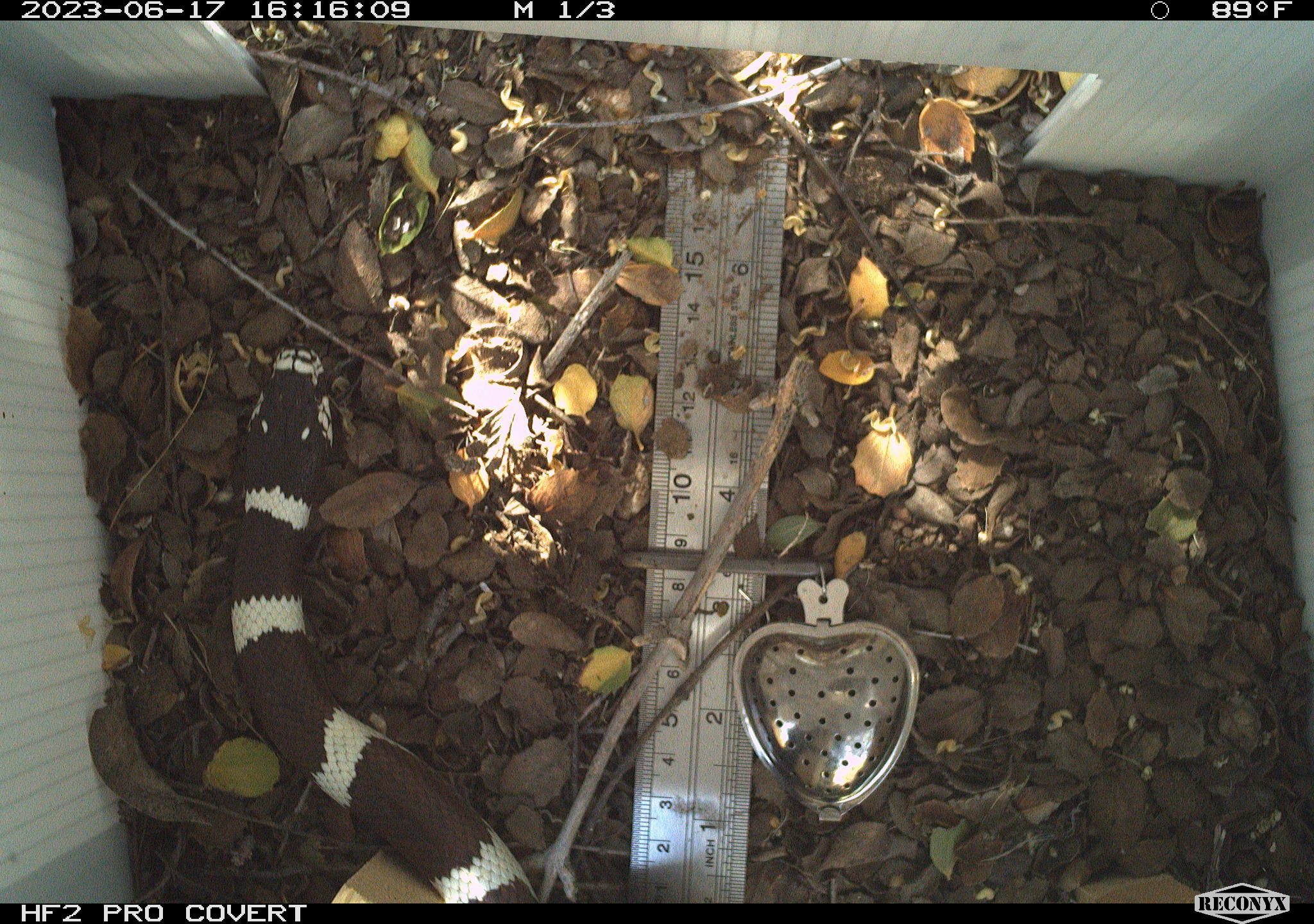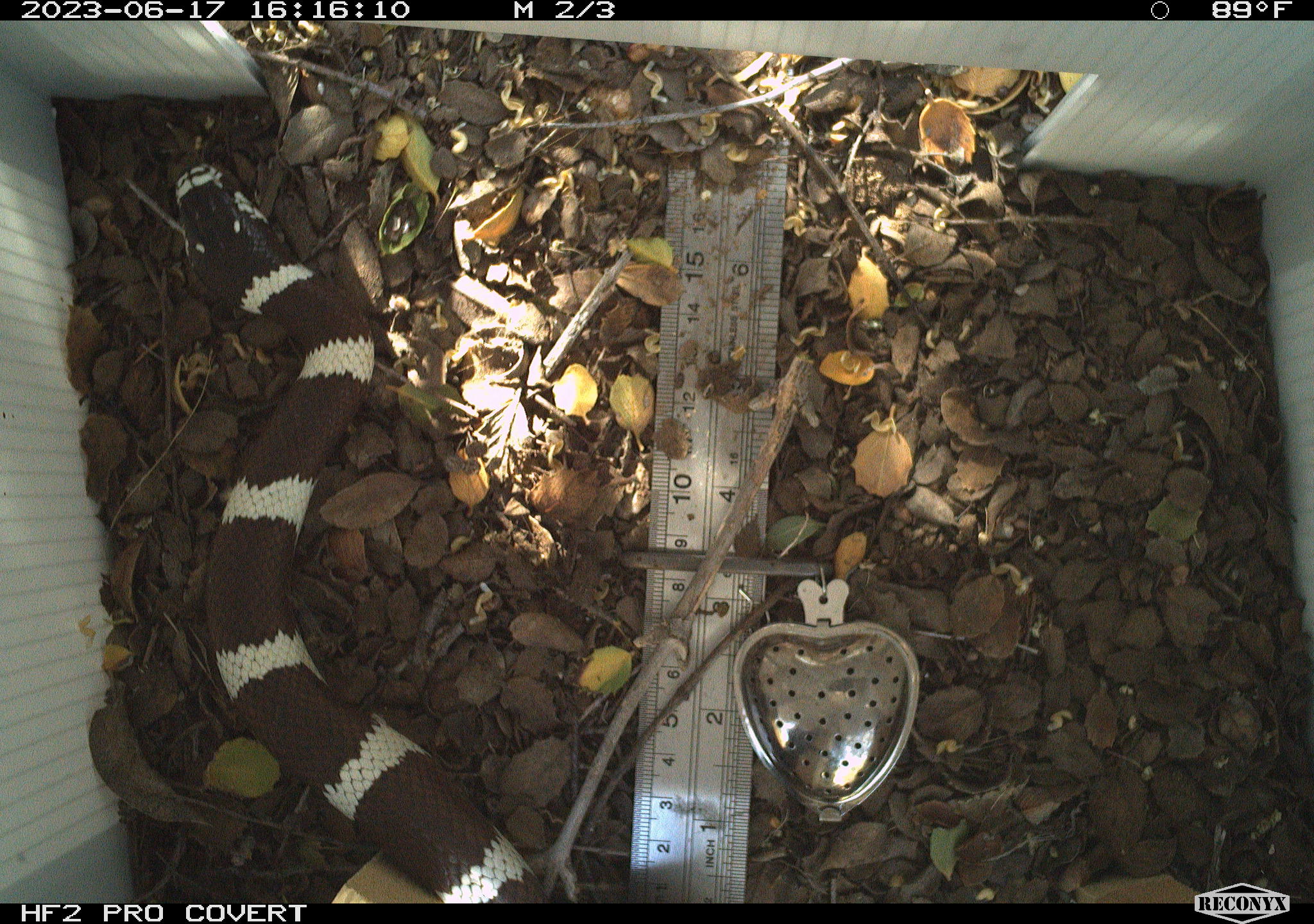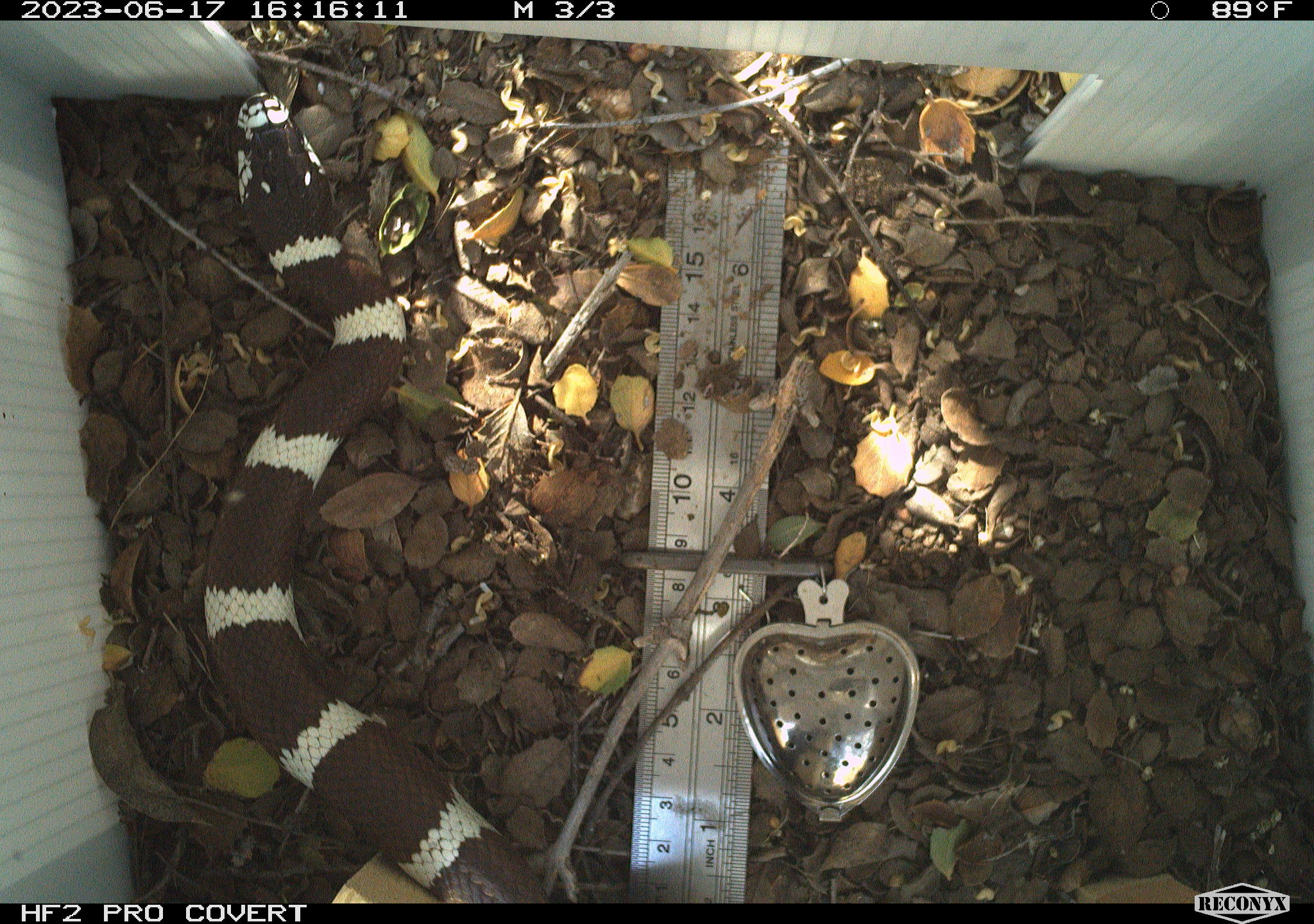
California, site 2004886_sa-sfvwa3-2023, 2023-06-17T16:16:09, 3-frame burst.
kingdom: Animalia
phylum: Chordata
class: Reptilia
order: Squamata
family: Colubridae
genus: Lampropeltis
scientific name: Lampropeltis californiae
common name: california kingsnake